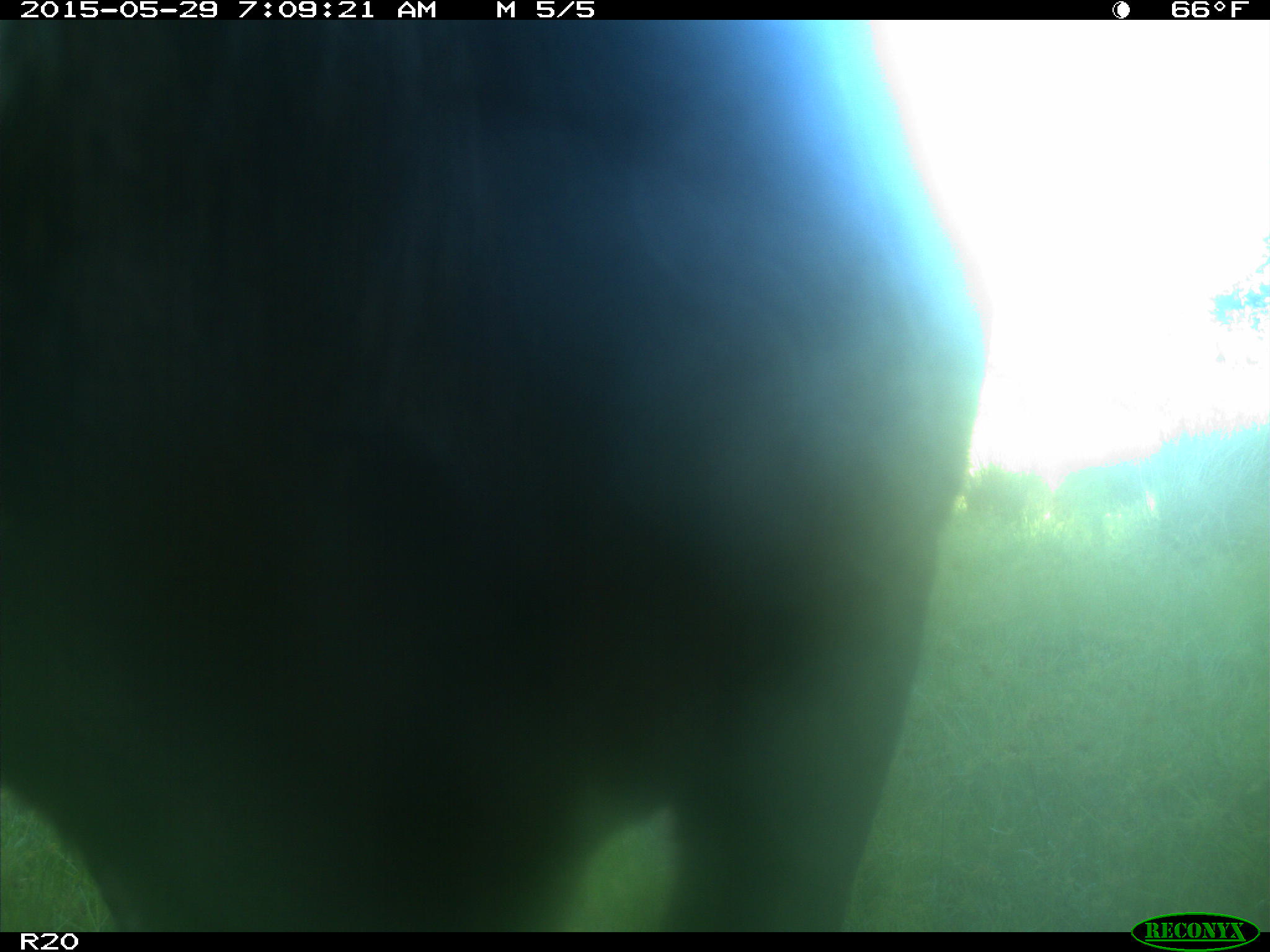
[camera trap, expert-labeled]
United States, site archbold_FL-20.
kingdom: Animalia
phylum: Chordata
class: Mammalia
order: Artiodactyla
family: Bovidae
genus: Bos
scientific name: Bos taurus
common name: domestic cow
Bos taurus (domestic cow).